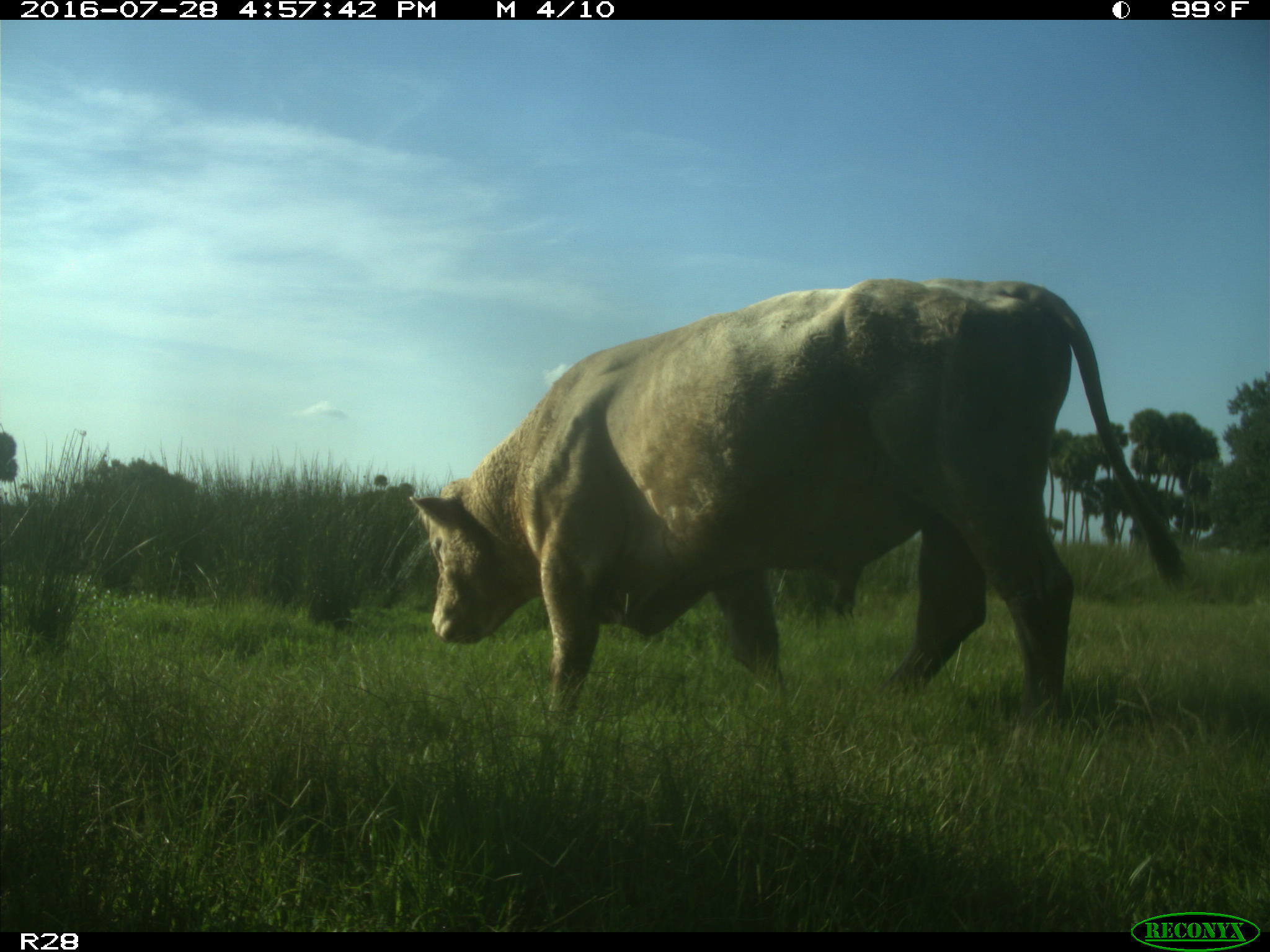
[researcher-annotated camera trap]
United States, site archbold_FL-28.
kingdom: Animalia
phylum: Chordata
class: Mammalia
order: Artiodactyla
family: Bovidae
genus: Bos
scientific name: Bos taurus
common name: domestic cow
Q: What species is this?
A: Bos taurus (domestic cow).